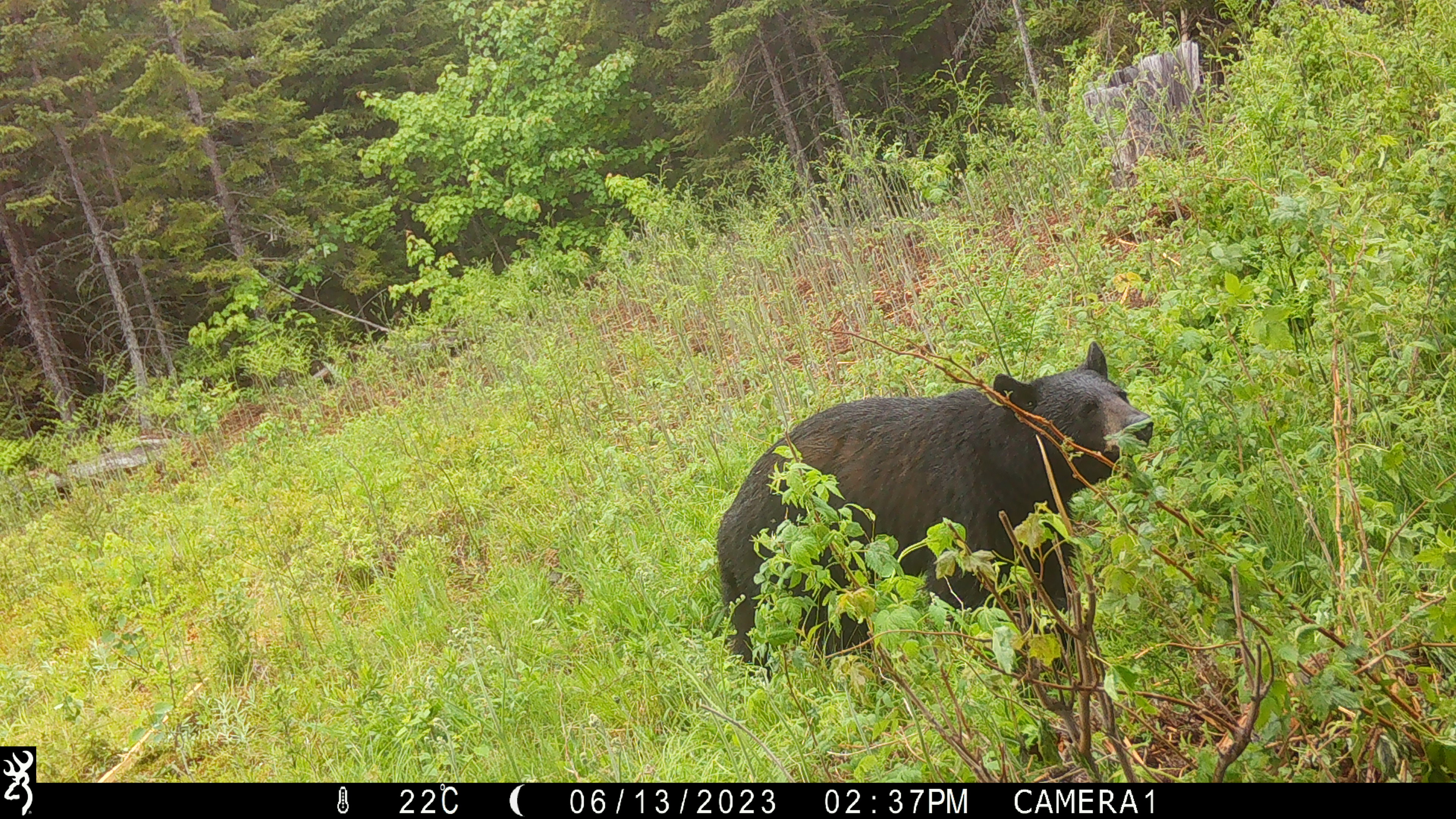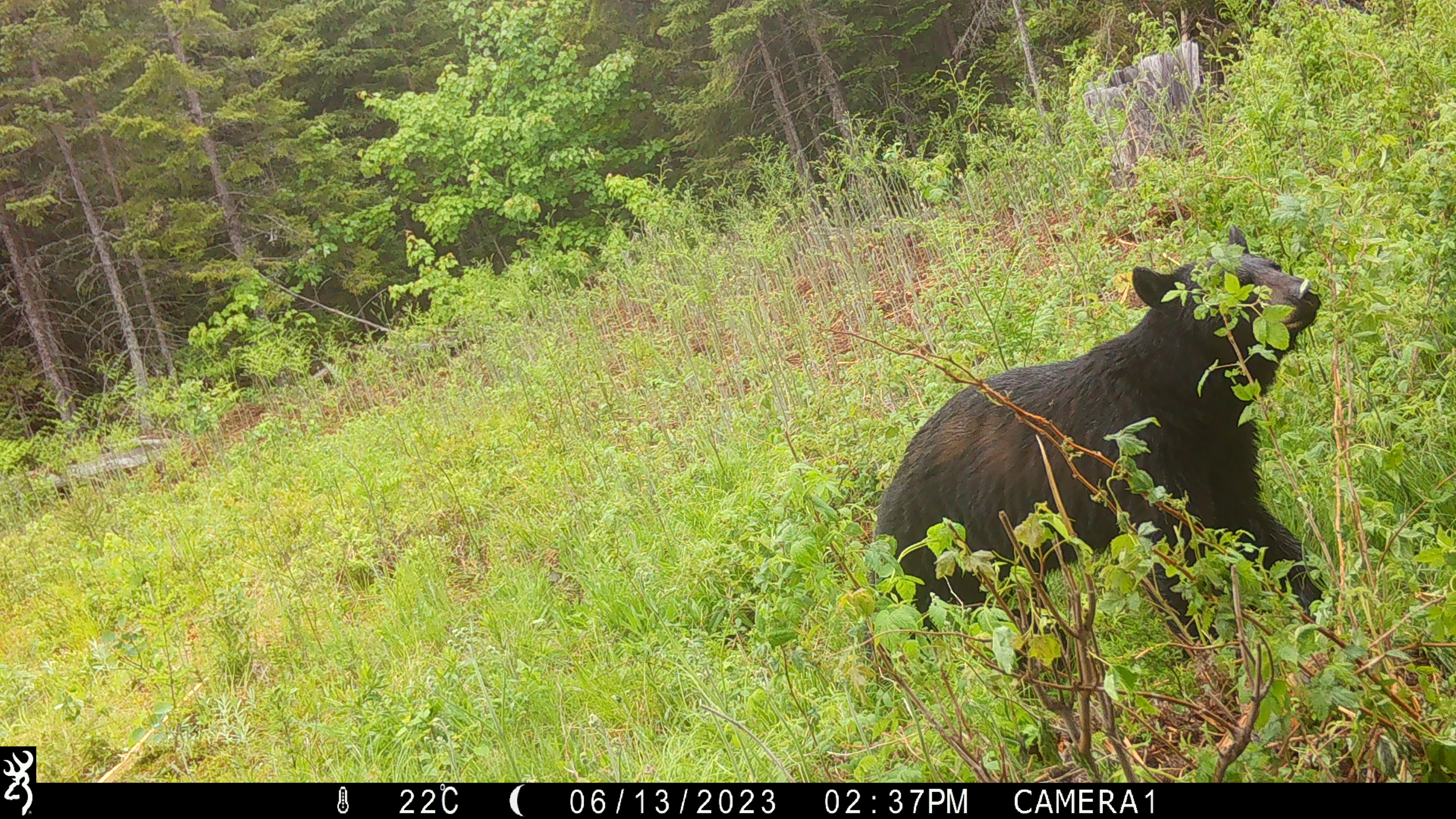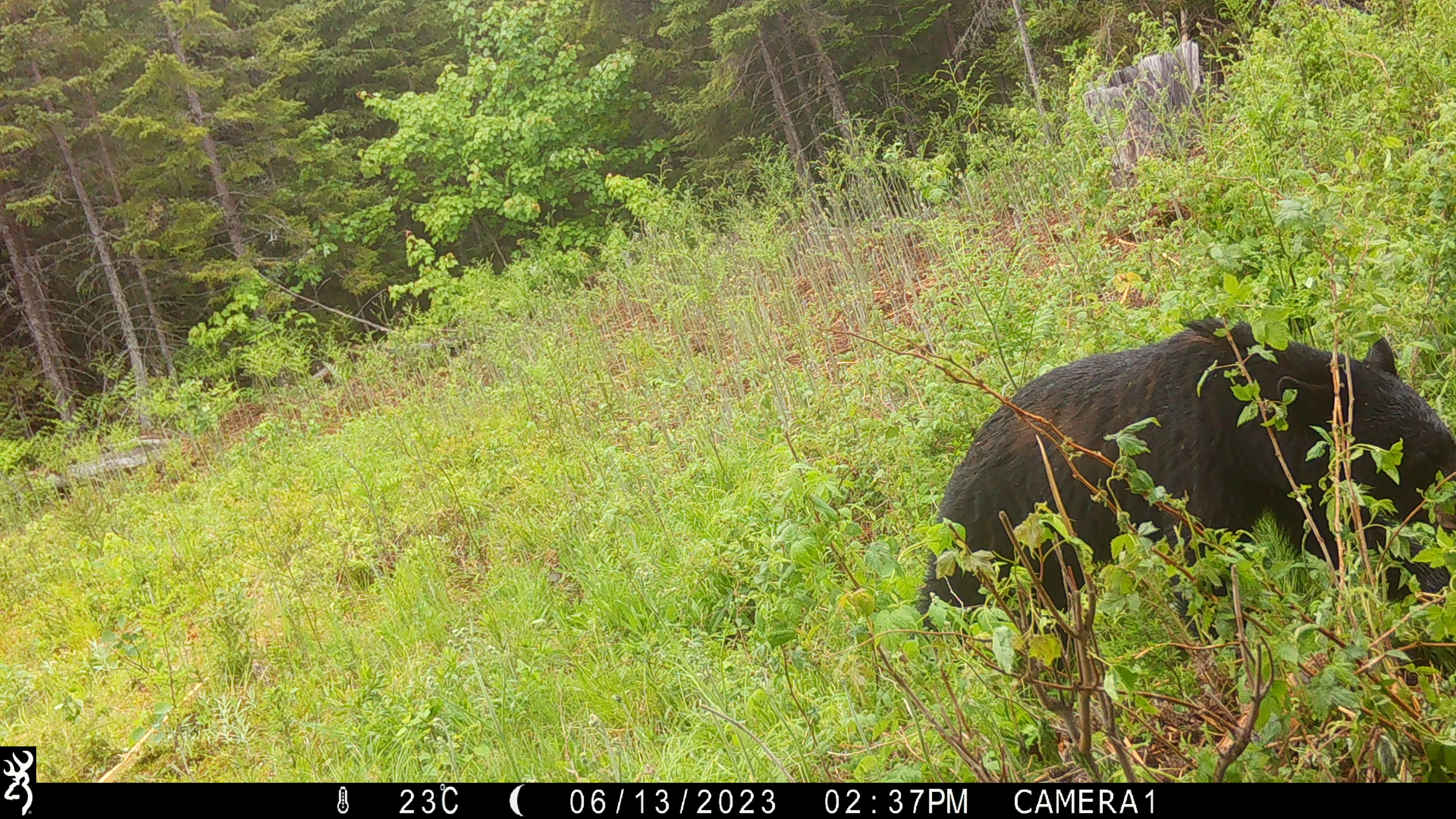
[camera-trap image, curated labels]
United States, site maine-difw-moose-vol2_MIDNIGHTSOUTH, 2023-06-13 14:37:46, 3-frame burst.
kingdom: Animalia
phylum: Chordata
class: Mammalia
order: Carnivora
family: Ursidae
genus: Ursus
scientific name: Ursus americanus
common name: black bear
Black bear (Ursus americanus).